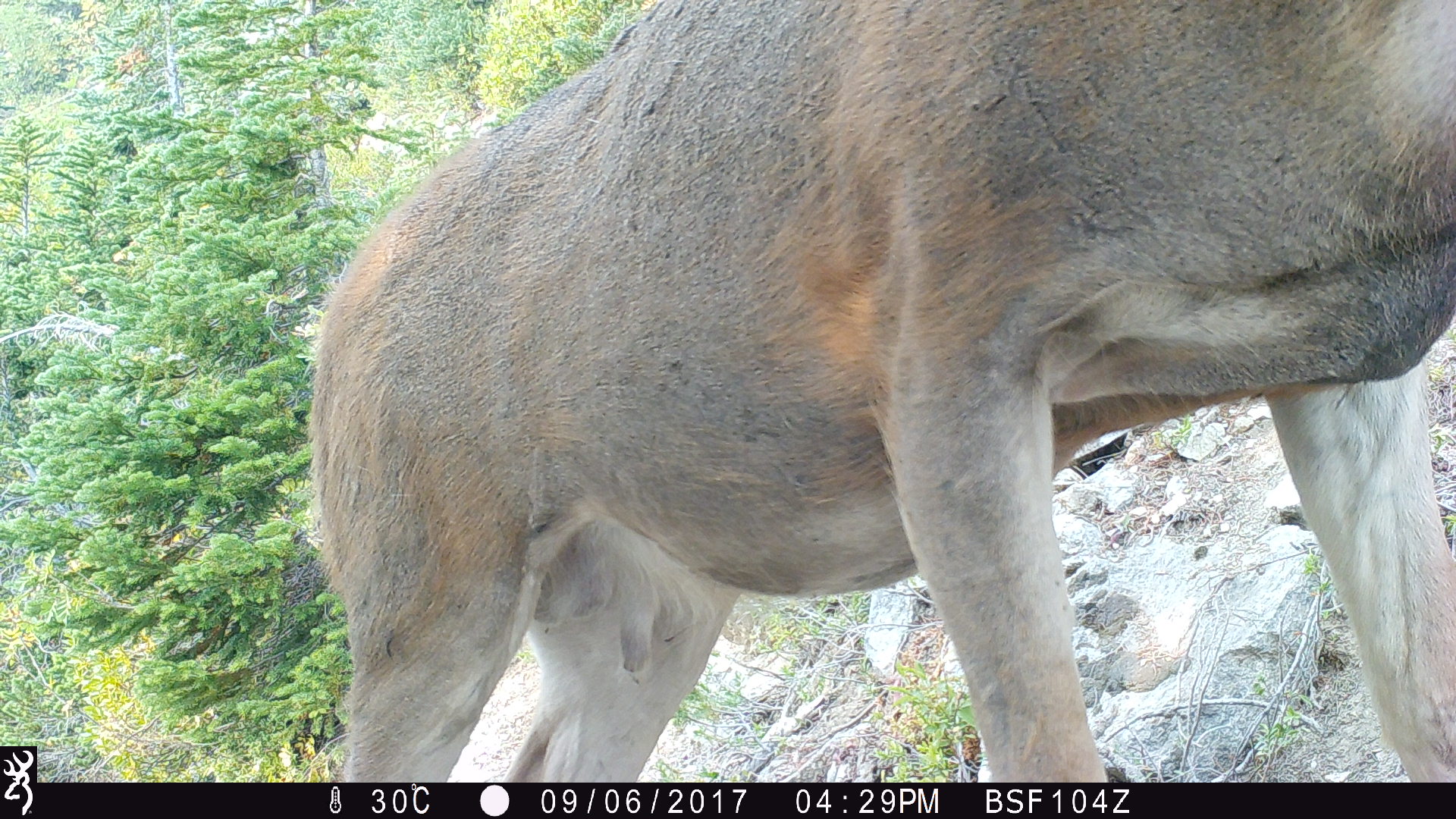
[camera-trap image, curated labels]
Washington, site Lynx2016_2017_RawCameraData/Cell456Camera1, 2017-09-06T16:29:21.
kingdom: Animalia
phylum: Chordata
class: Mammalia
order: Artiodactyla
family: Cervidae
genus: Odocoileus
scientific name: Odocoileus hemionus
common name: mule deer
Odocoileus hemionus (mule deer). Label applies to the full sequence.